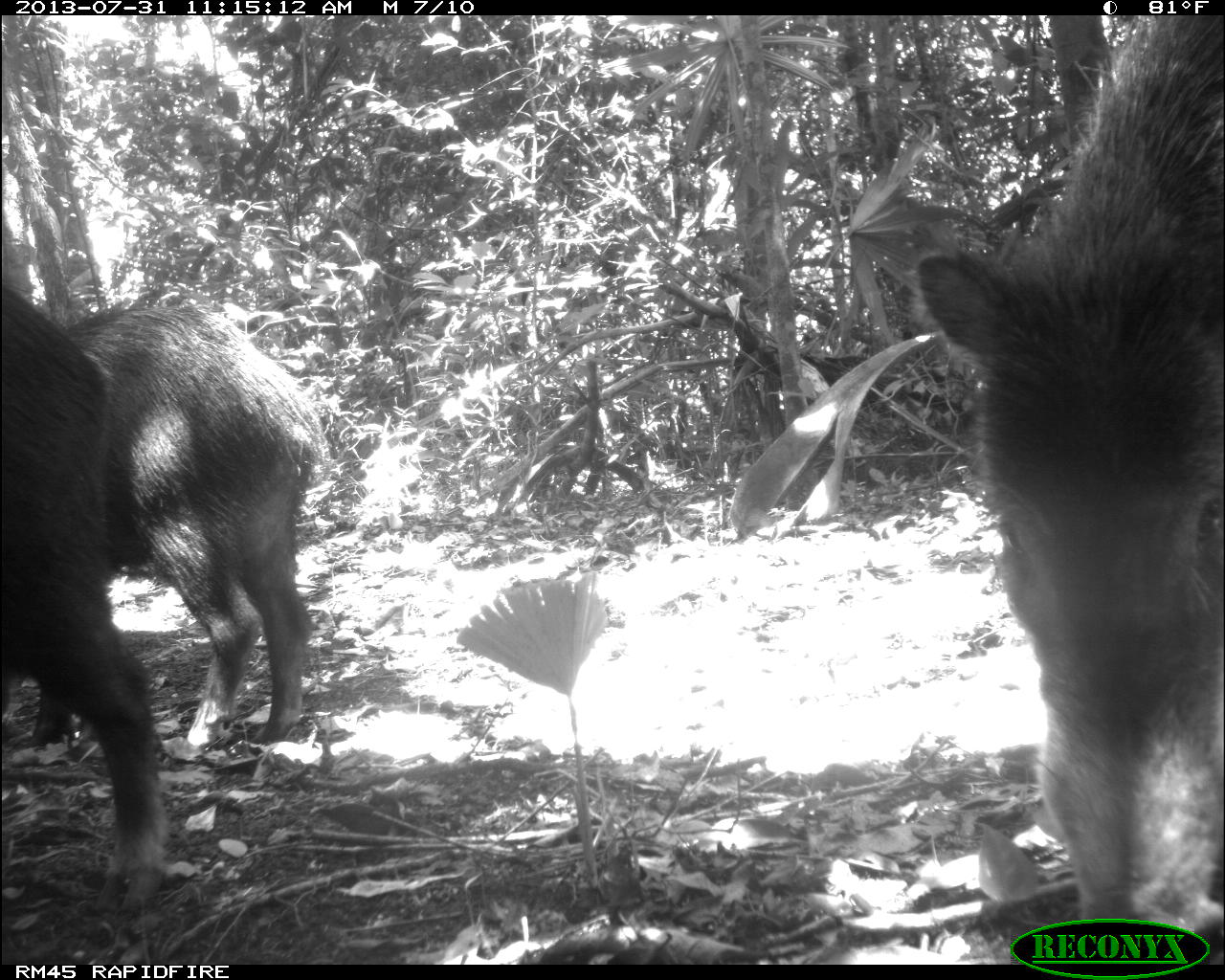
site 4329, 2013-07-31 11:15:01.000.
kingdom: Animalia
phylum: Chordata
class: Mammalia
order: Artiodactyla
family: Tayassuidae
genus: Tayassu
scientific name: Tayassu pecari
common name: white-lipped peccary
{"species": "Tayassu pecari (white-lipped peccary)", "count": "3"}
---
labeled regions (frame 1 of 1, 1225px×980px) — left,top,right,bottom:
tayassu pecari: 890,13,1217,961; 27,296,326,747; 0,283,166,915